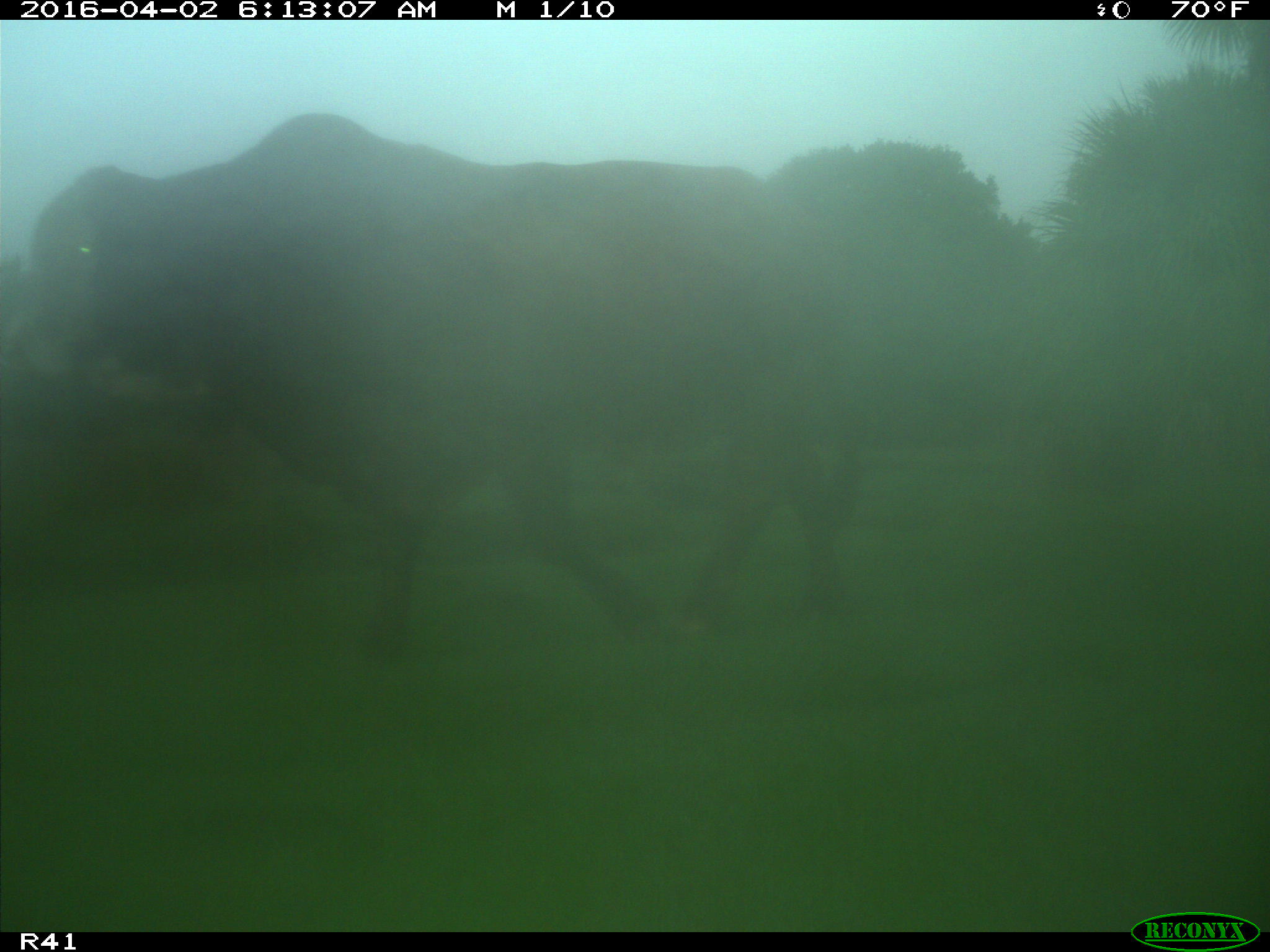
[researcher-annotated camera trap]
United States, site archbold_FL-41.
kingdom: Animalia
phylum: Chordata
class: Mammalia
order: Artiodactyla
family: Bovidae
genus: Bos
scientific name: Bos taurus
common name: domestic cow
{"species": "Bos taurus (domestic cow)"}